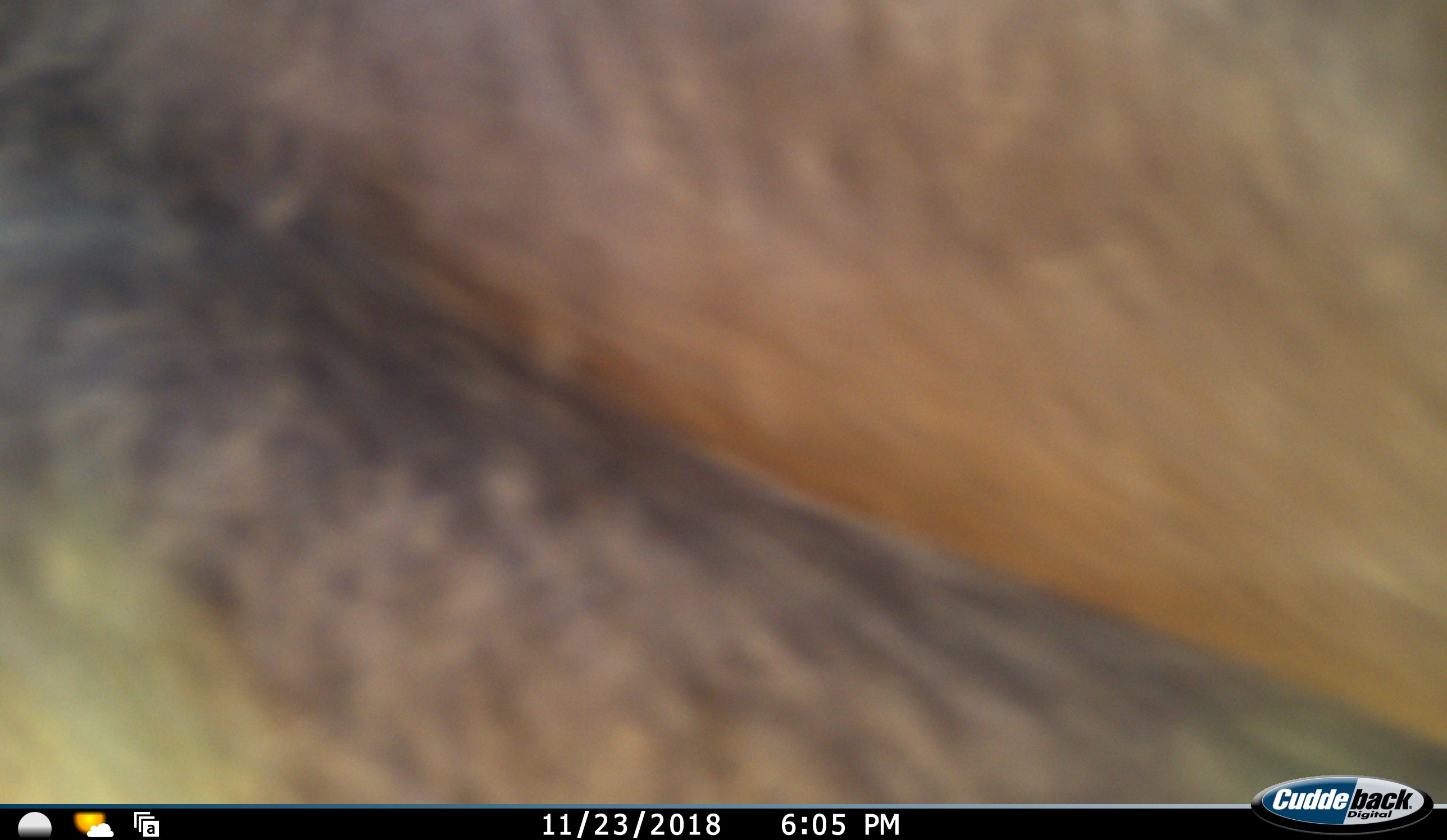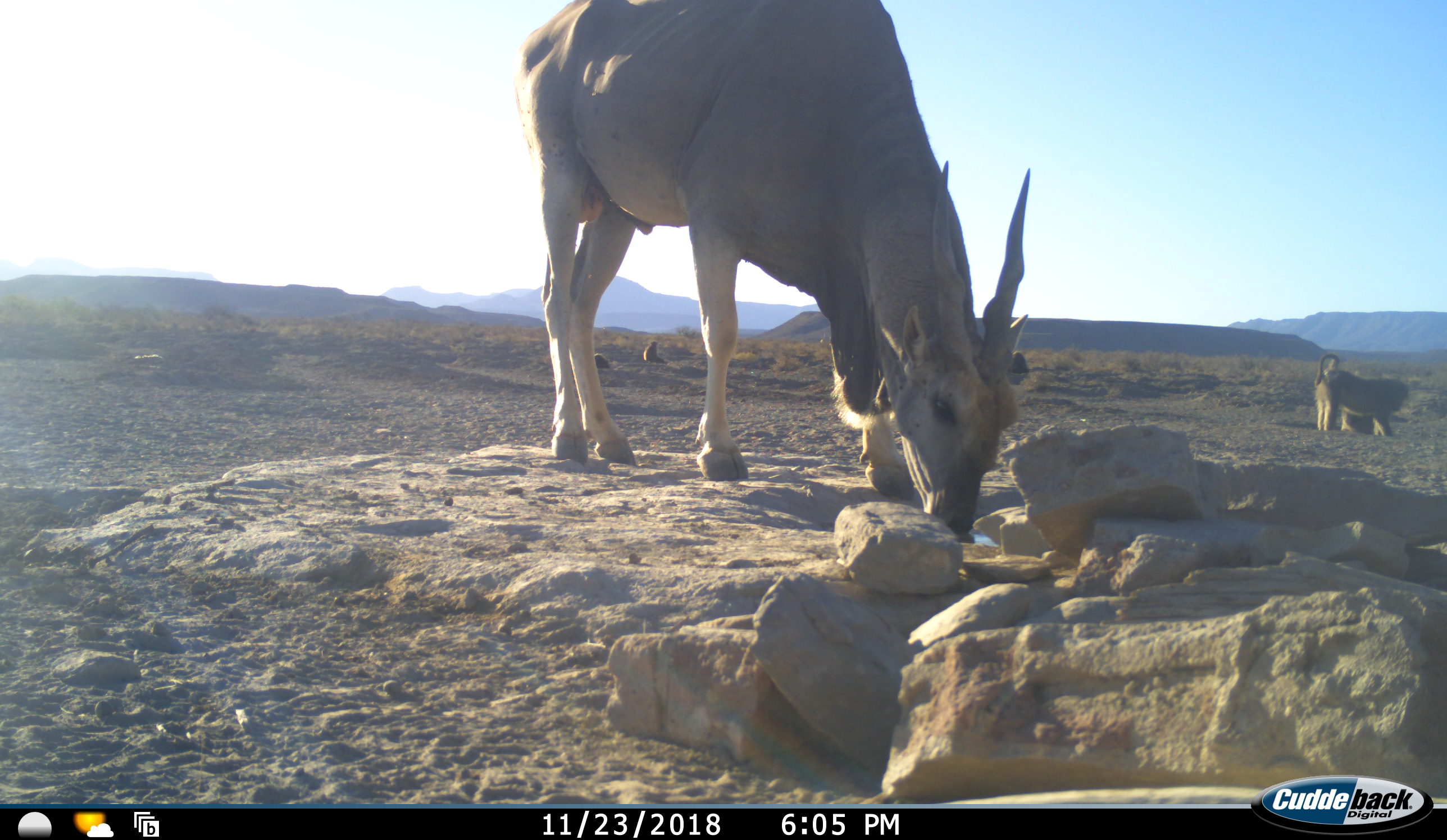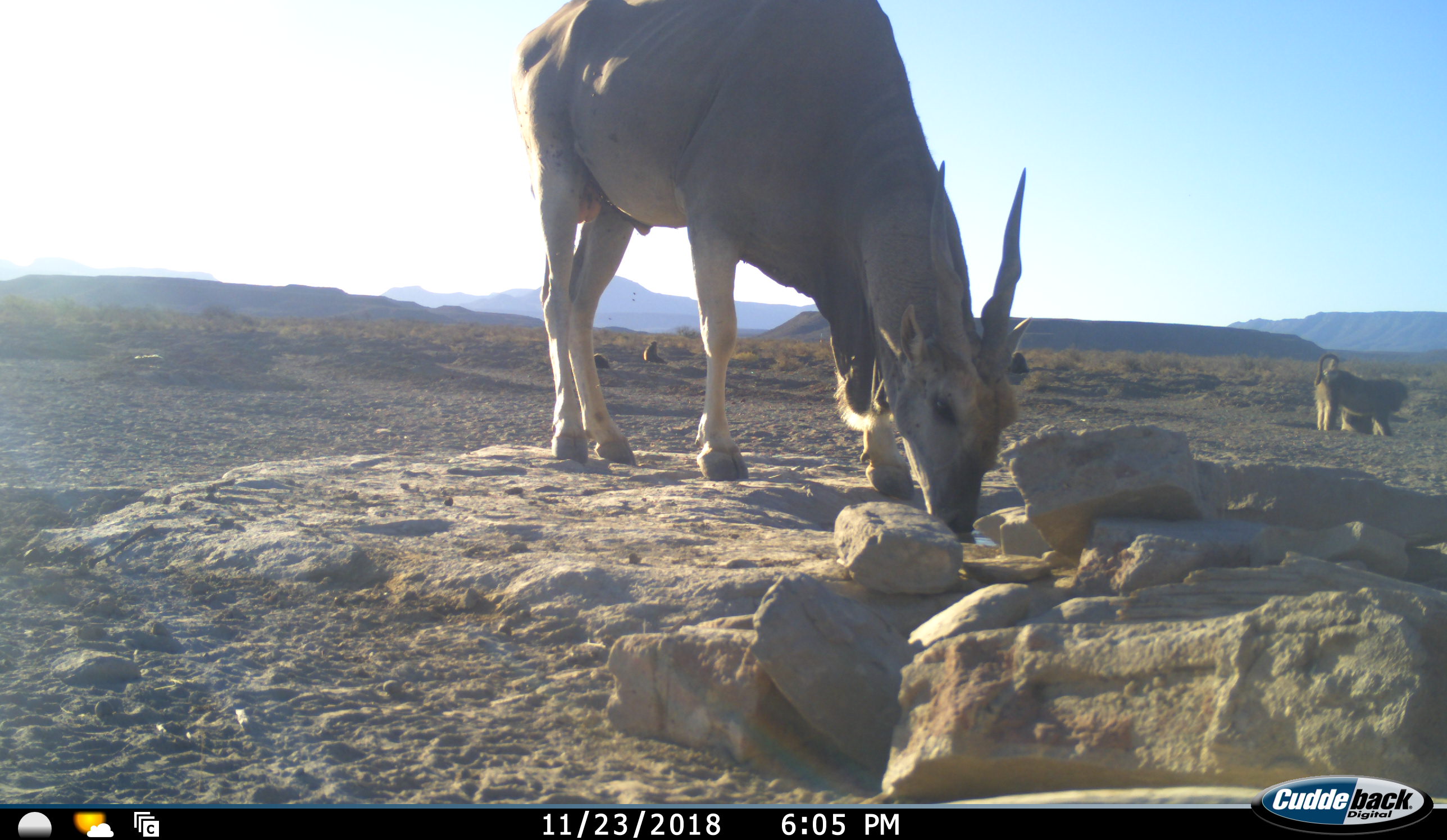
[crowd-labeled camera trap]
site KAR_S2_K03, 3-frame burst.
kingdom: Animalia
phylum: Chordata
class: Mammalia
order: Primates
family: Cercopithecidae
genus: Papio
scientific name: Papio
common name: baboon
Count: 4.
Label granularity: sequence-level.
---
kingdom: Animalia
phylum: Chordata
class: Mammalia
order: Artiodactyla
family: Bovidae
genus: Tragelaphus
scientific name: Tragelaphus oryx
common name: eland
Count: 1.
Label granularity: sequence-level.